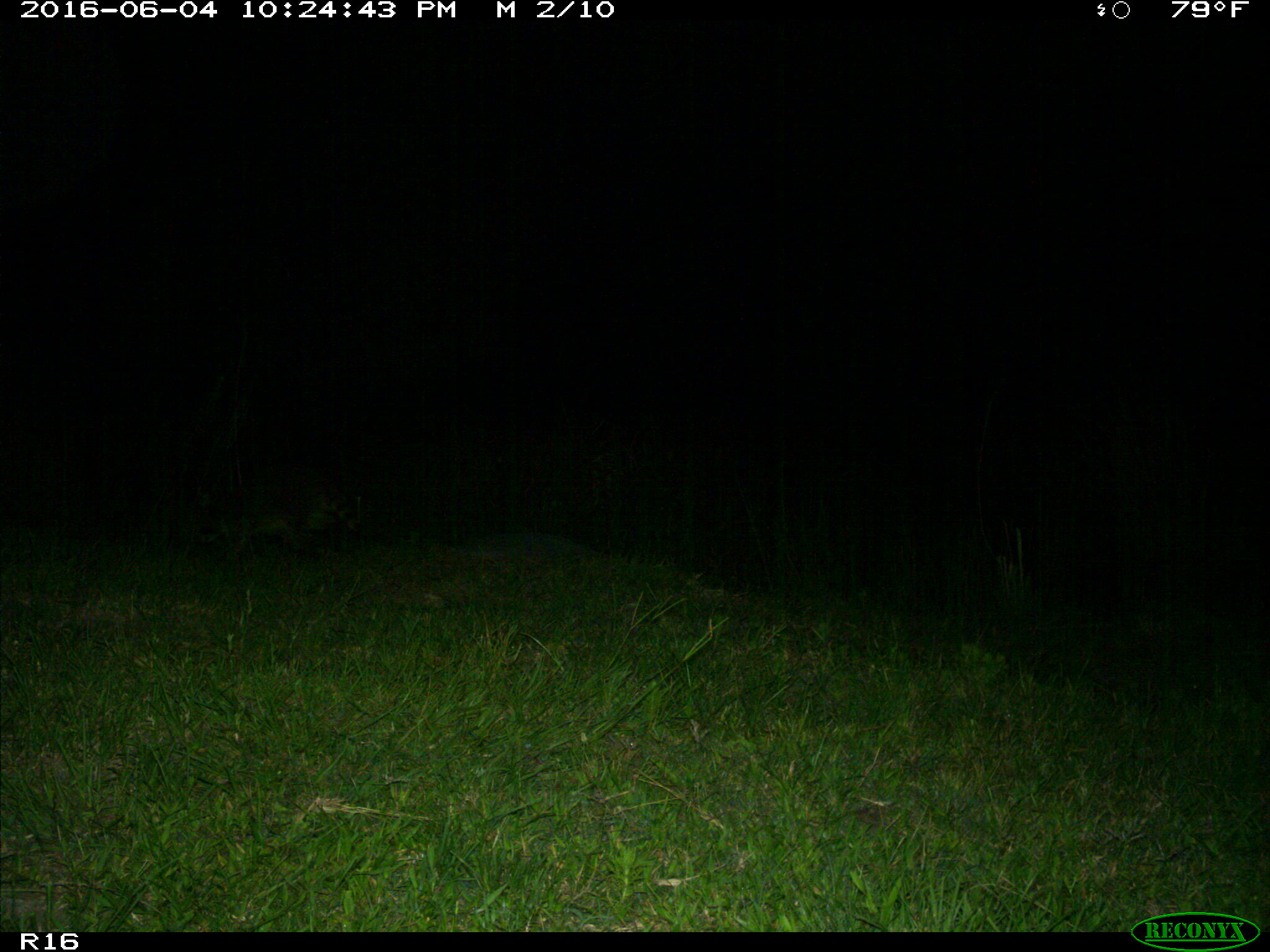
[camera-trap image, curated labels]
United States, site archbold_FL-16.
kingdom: Animalia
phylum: Chordata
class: Mammalia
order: Carnivora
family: Procyonidae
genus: Procyon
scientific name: Procyon lotor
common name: common raccoon